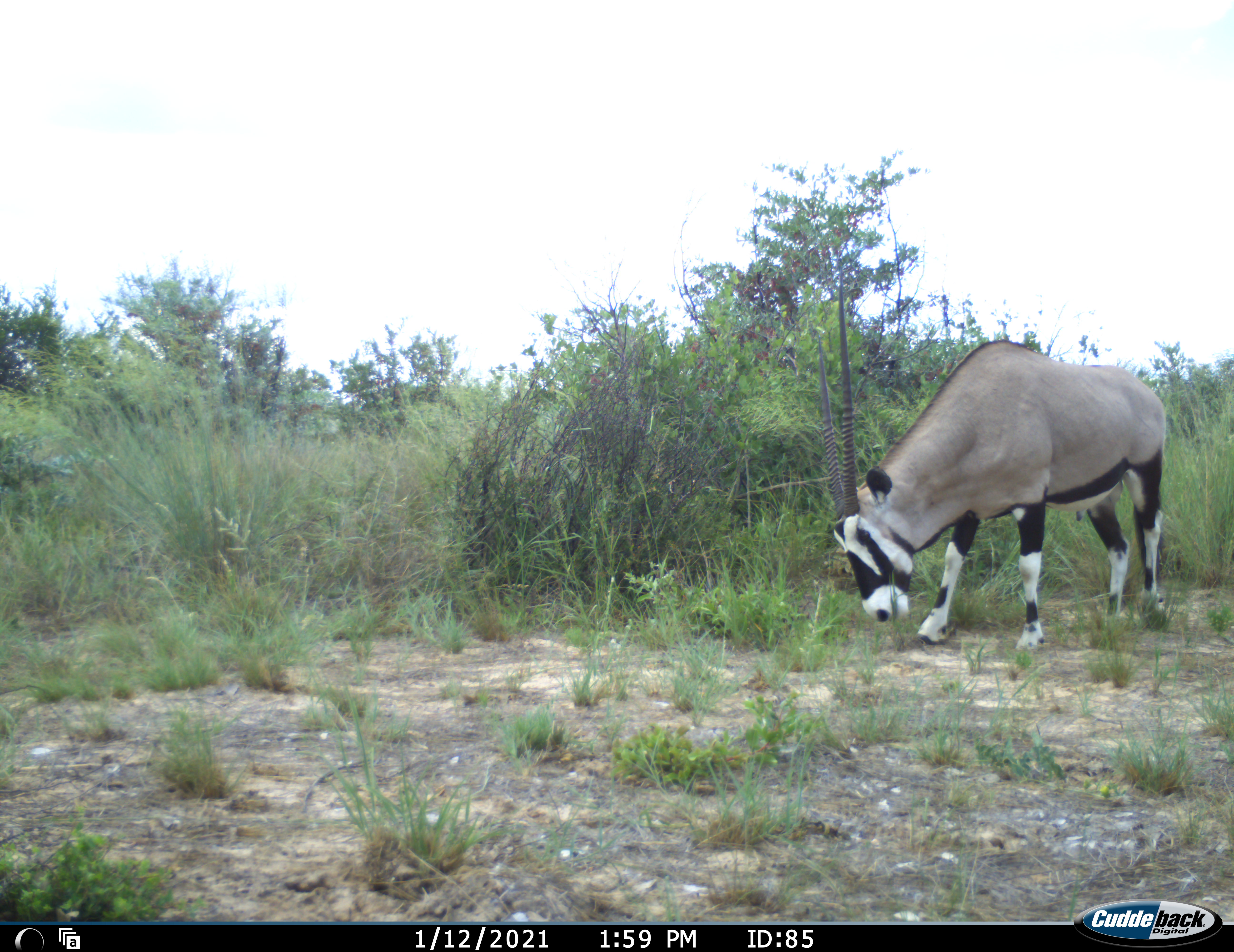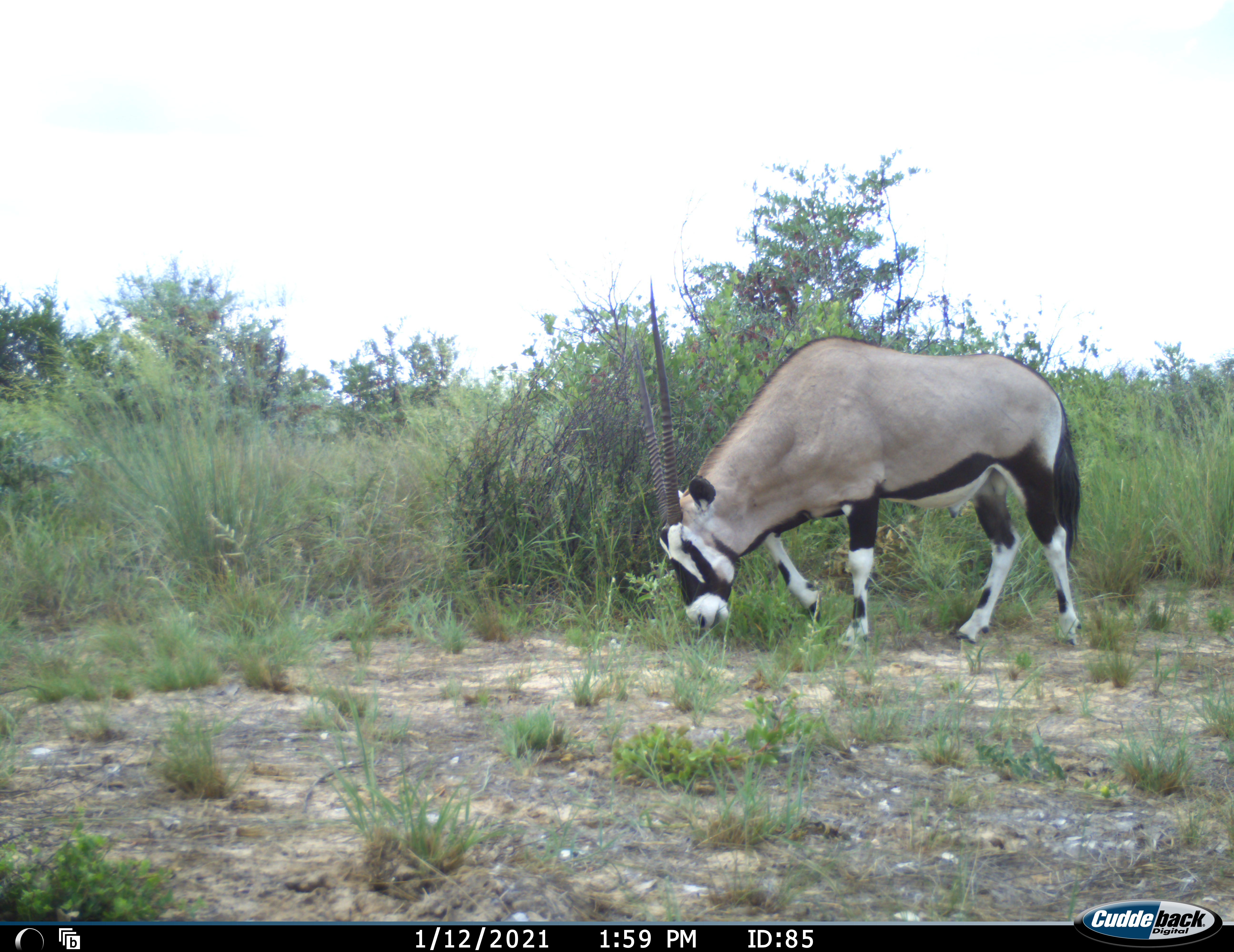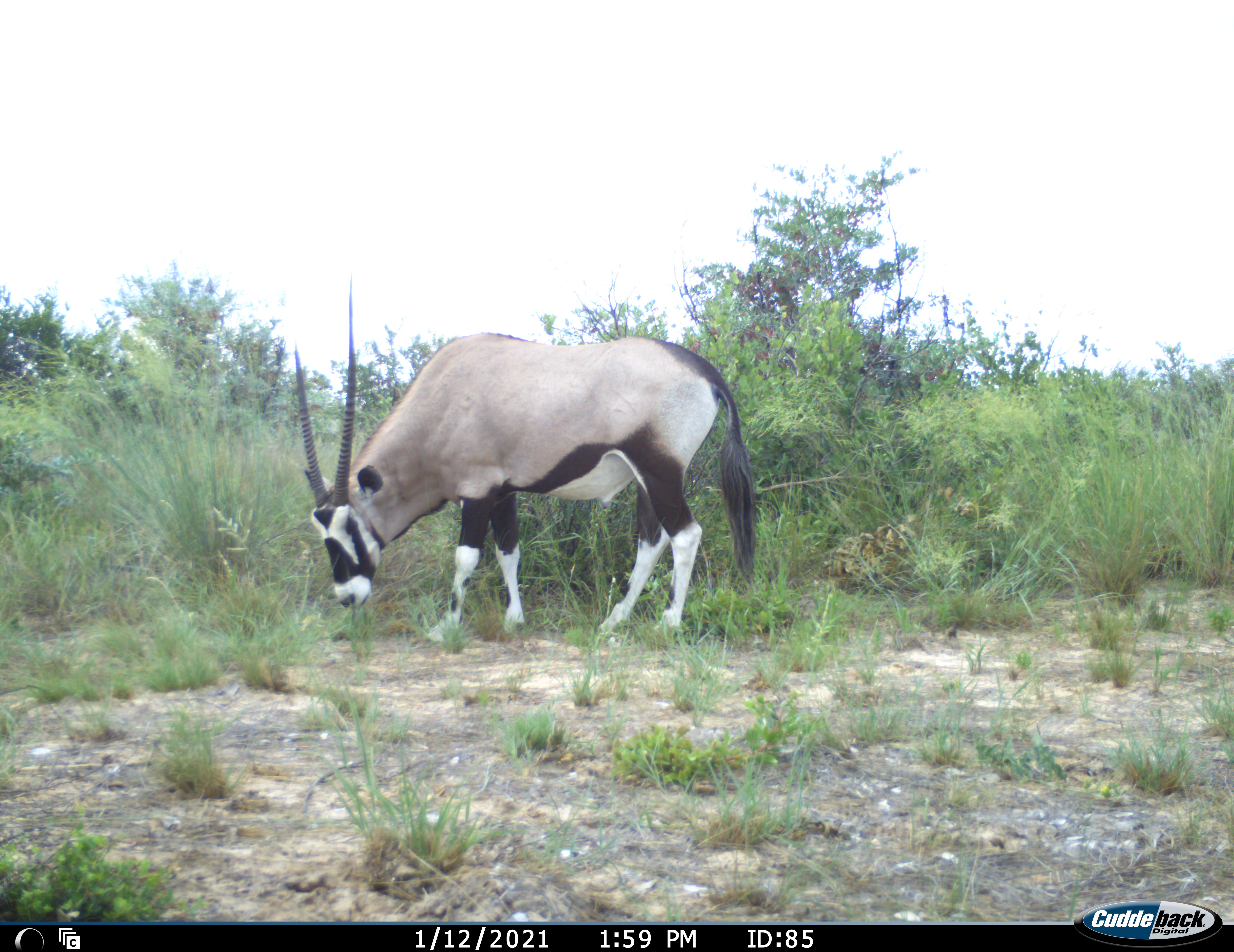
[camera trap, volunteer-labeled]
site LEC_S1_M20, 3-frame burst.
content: unidentified animal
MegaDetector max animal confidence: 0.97